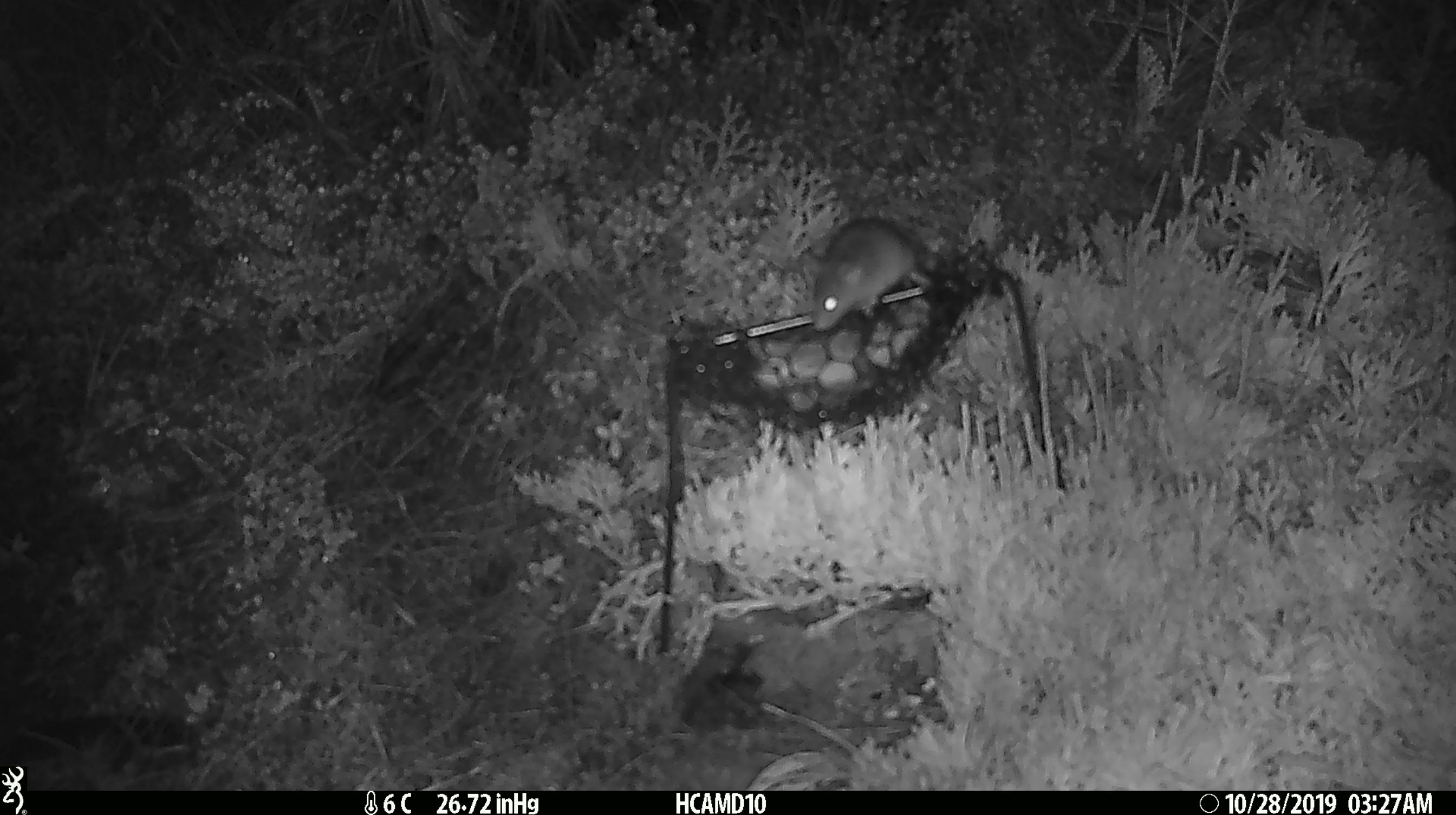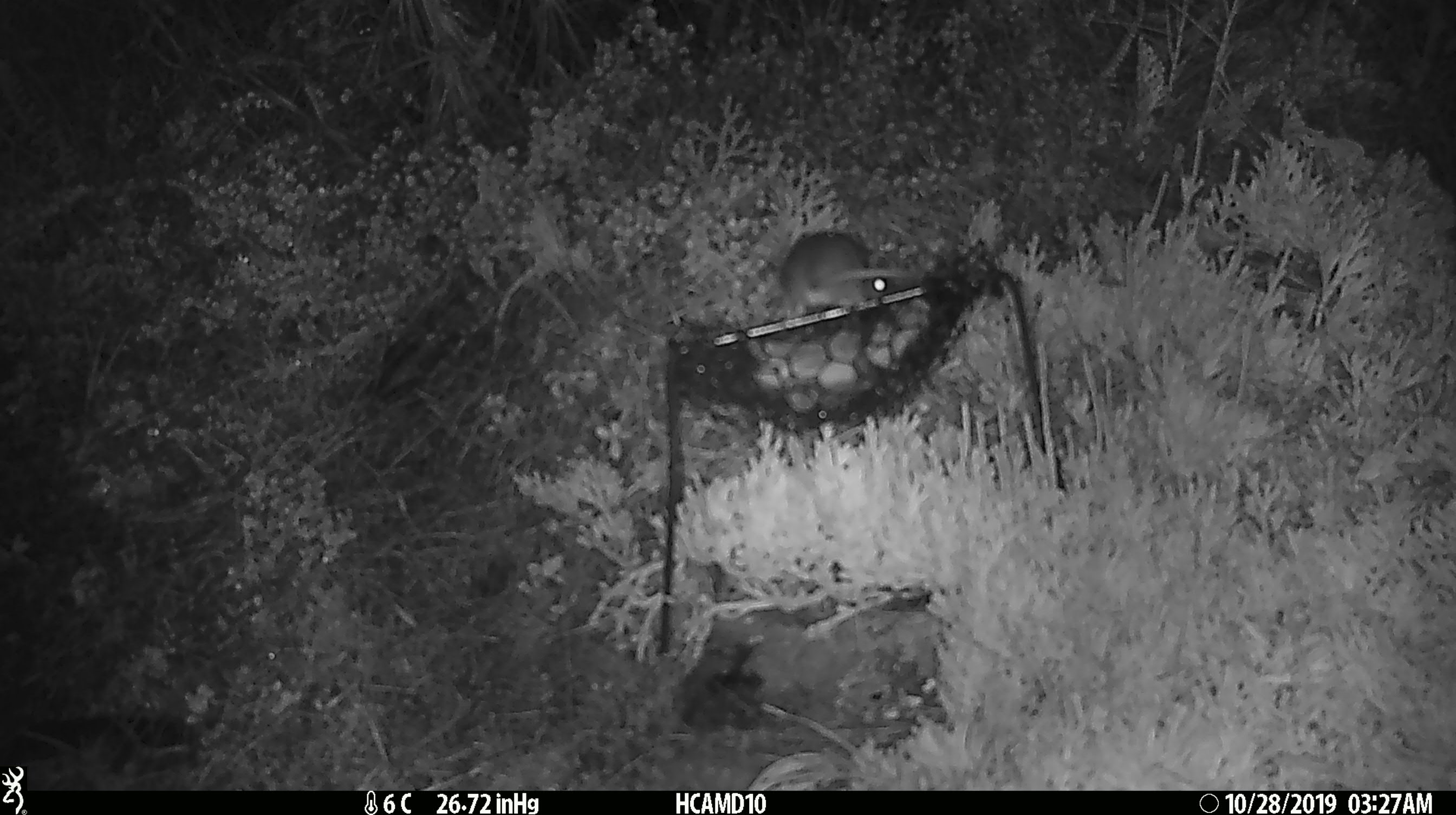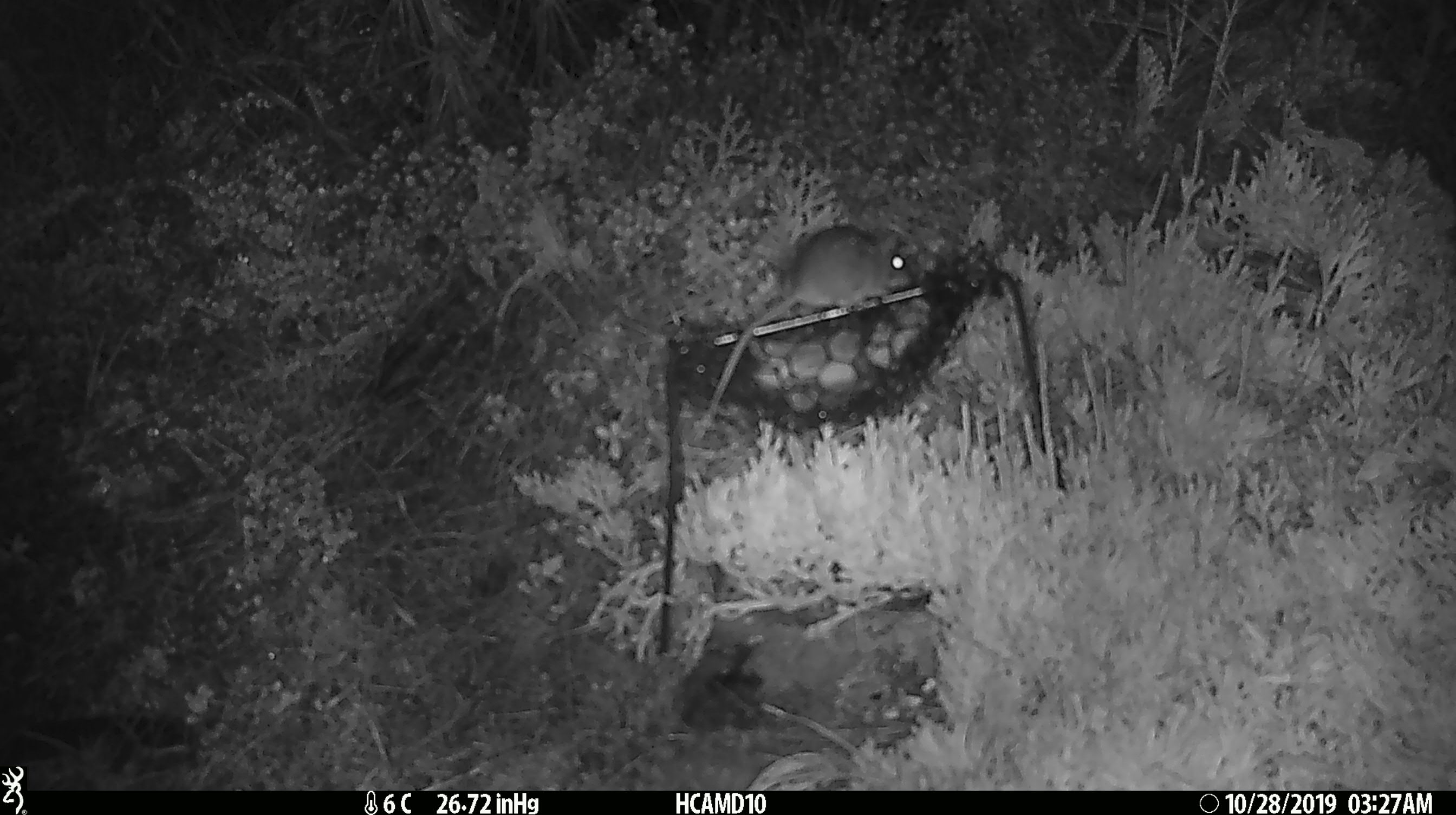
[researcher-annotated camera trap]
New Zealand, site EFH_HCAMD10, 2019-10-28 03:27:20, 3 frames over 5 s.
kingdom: Animalia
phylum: Chordata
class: Mammalia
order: Rodentia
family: Muridae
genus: Mus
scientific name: Mus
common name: mouse